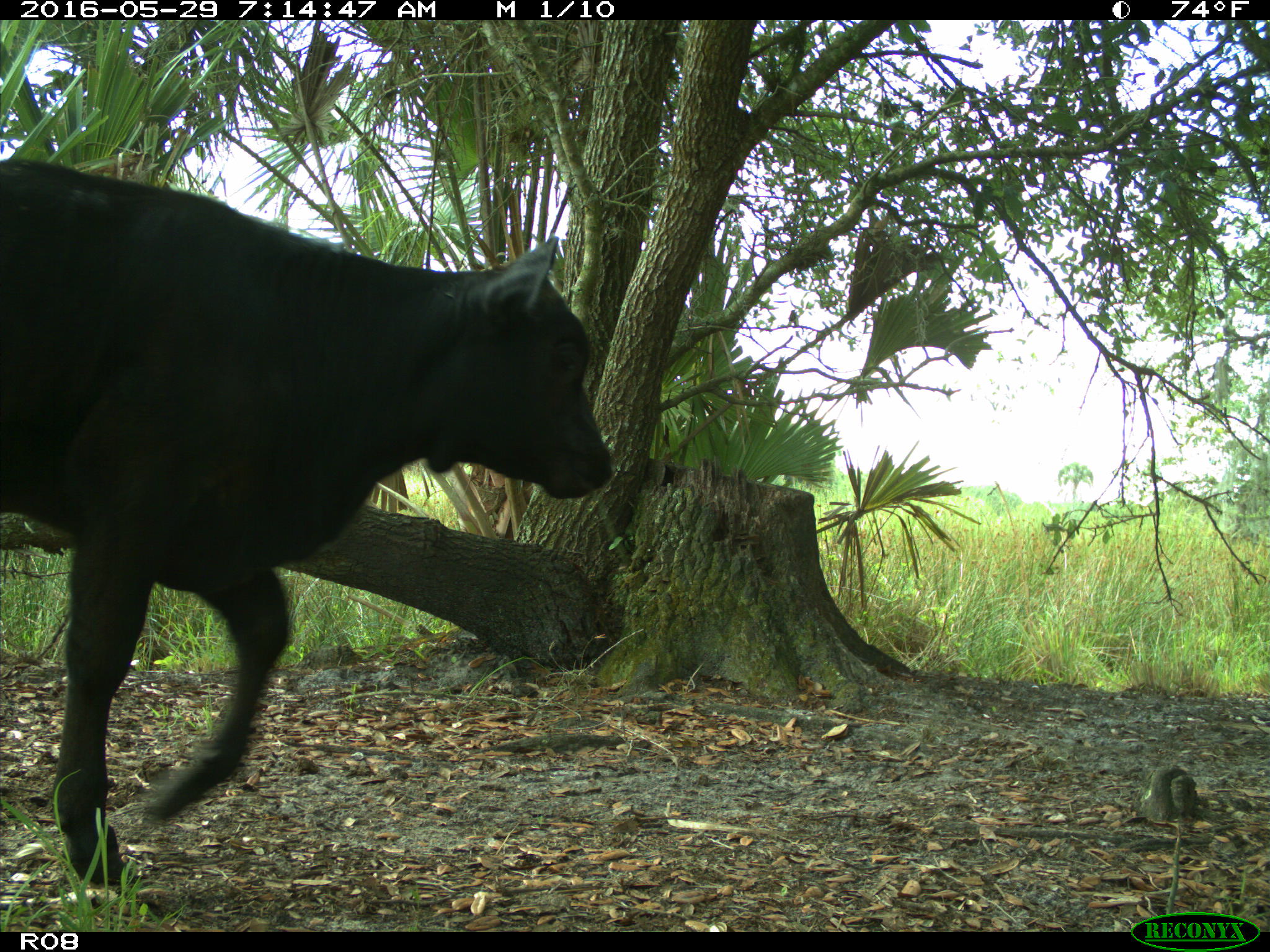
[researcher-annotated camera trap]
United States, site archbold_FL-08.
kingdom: Animalia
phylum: Chordata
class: Mammalia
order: Artiodactyla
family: Bovidae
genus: Bos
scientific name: Bos taurus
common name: domestic cow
Bos taurus (domestic cow).